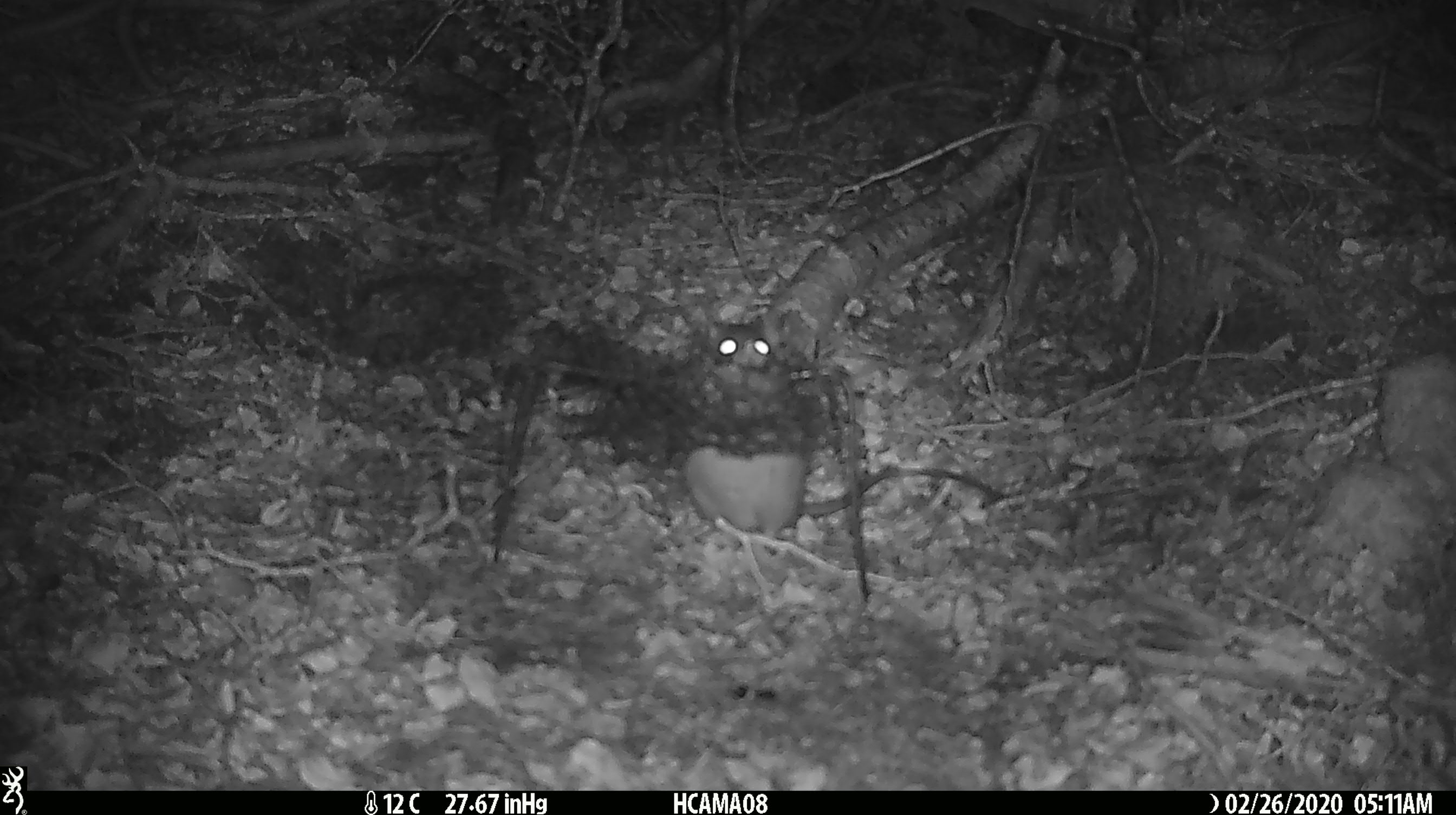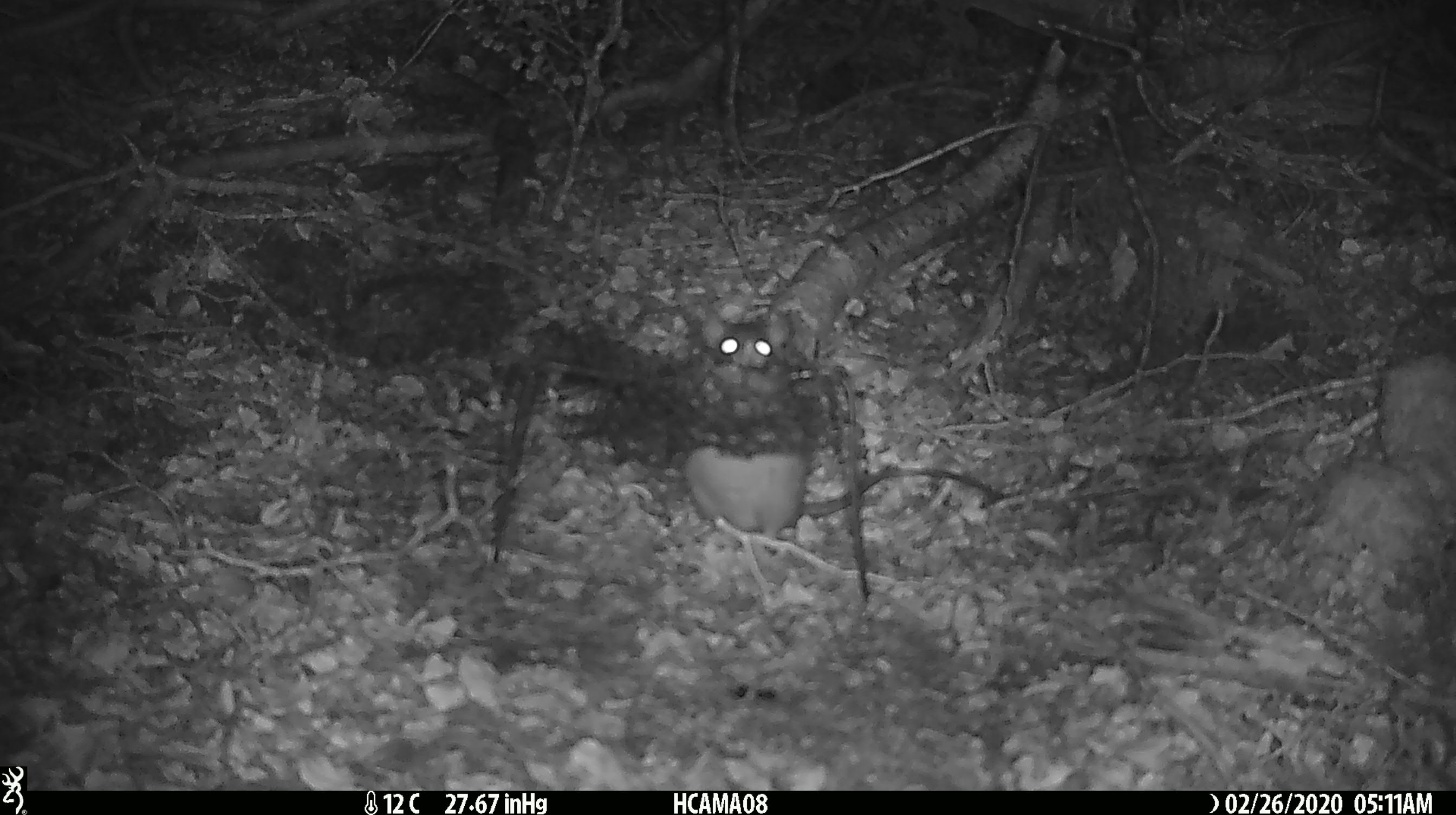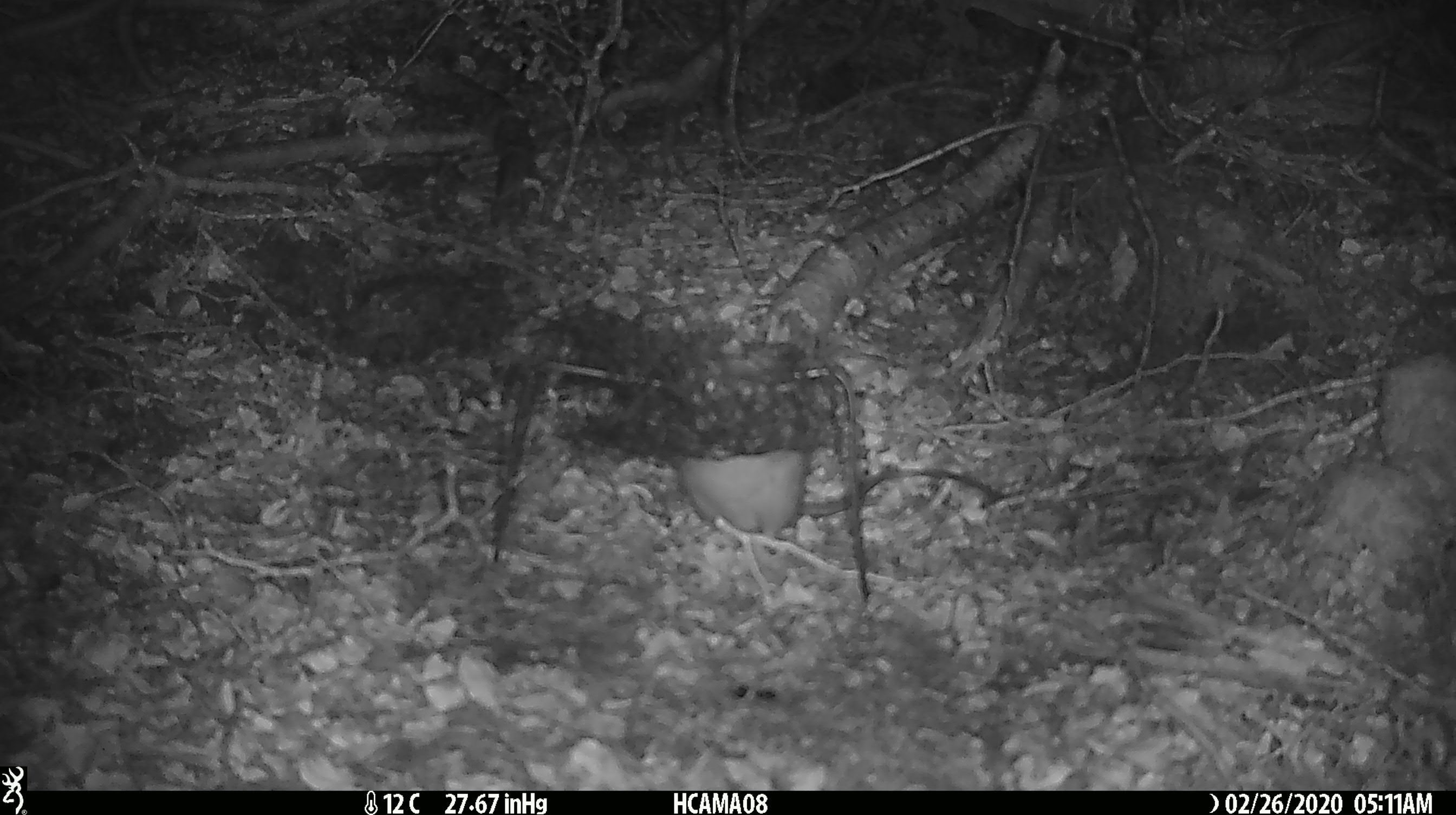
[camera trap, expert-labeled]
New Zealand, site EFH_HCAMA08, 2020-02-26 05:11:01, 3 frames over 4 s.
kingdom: Animalia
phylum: Chordata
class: Mammalia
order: Rodentia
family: Muridae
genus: Rattus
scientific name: Rattus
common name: rat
Rat (Rattus).